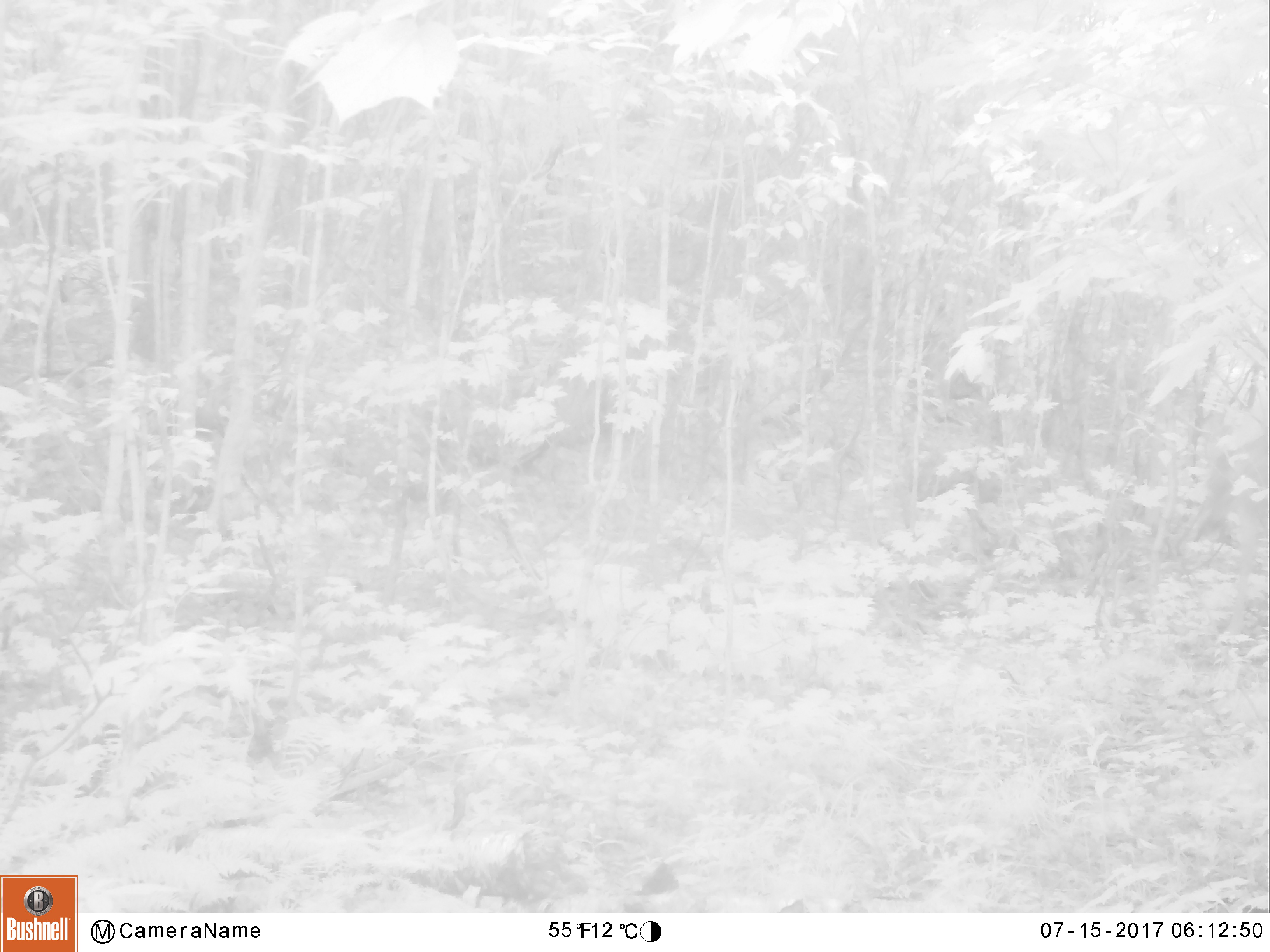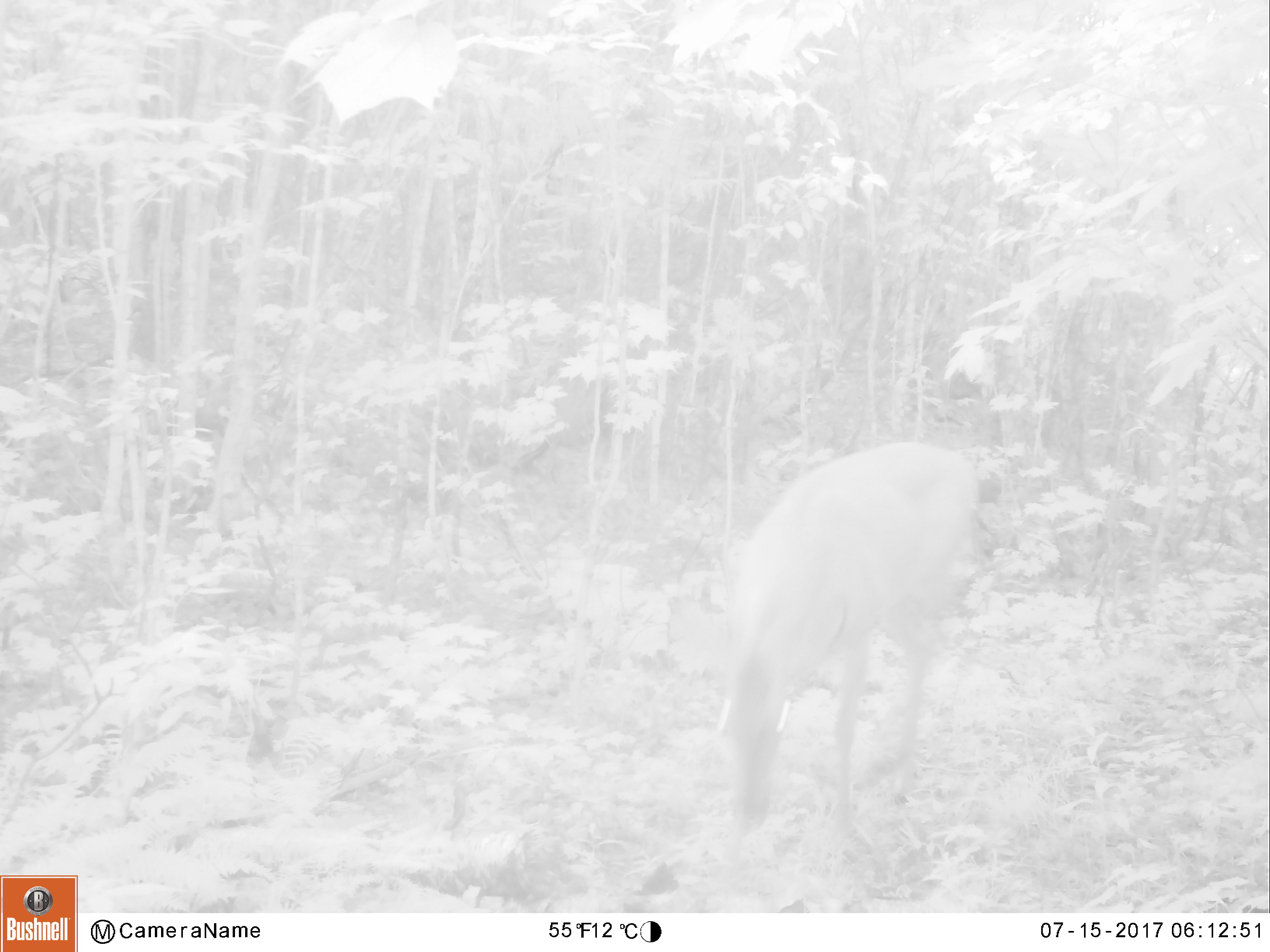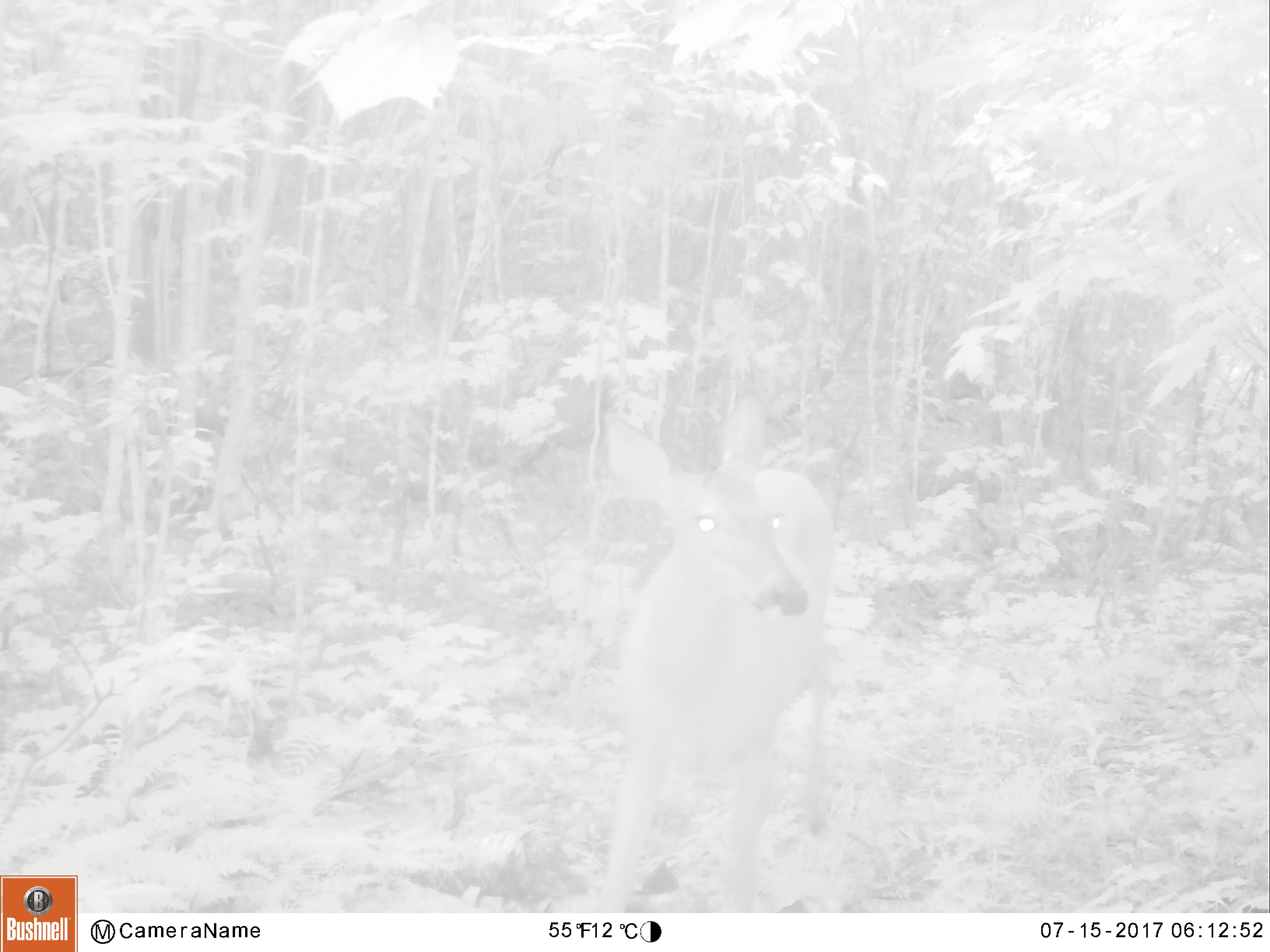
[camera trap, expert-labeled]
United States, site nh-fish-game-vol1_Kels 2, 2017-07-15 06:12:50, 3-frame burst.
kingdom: Animalia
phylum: Chordata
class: Mammalia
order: Artiodactyla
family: Cervidae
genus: Odocoileus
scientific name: Odocoileus virginianus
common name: white-tailed deer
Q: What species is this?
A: White-tailed deer (Odocoileus virginianus).